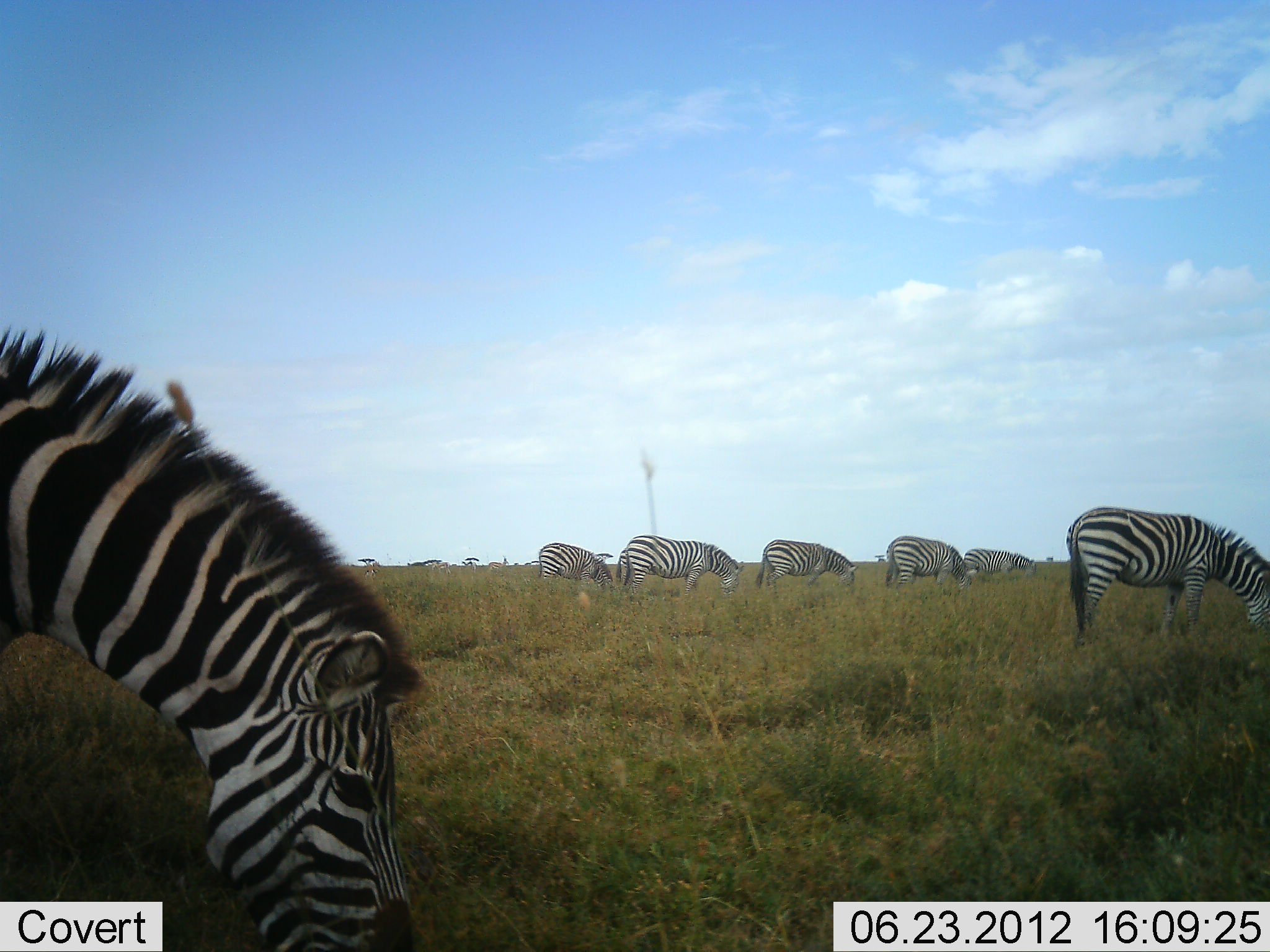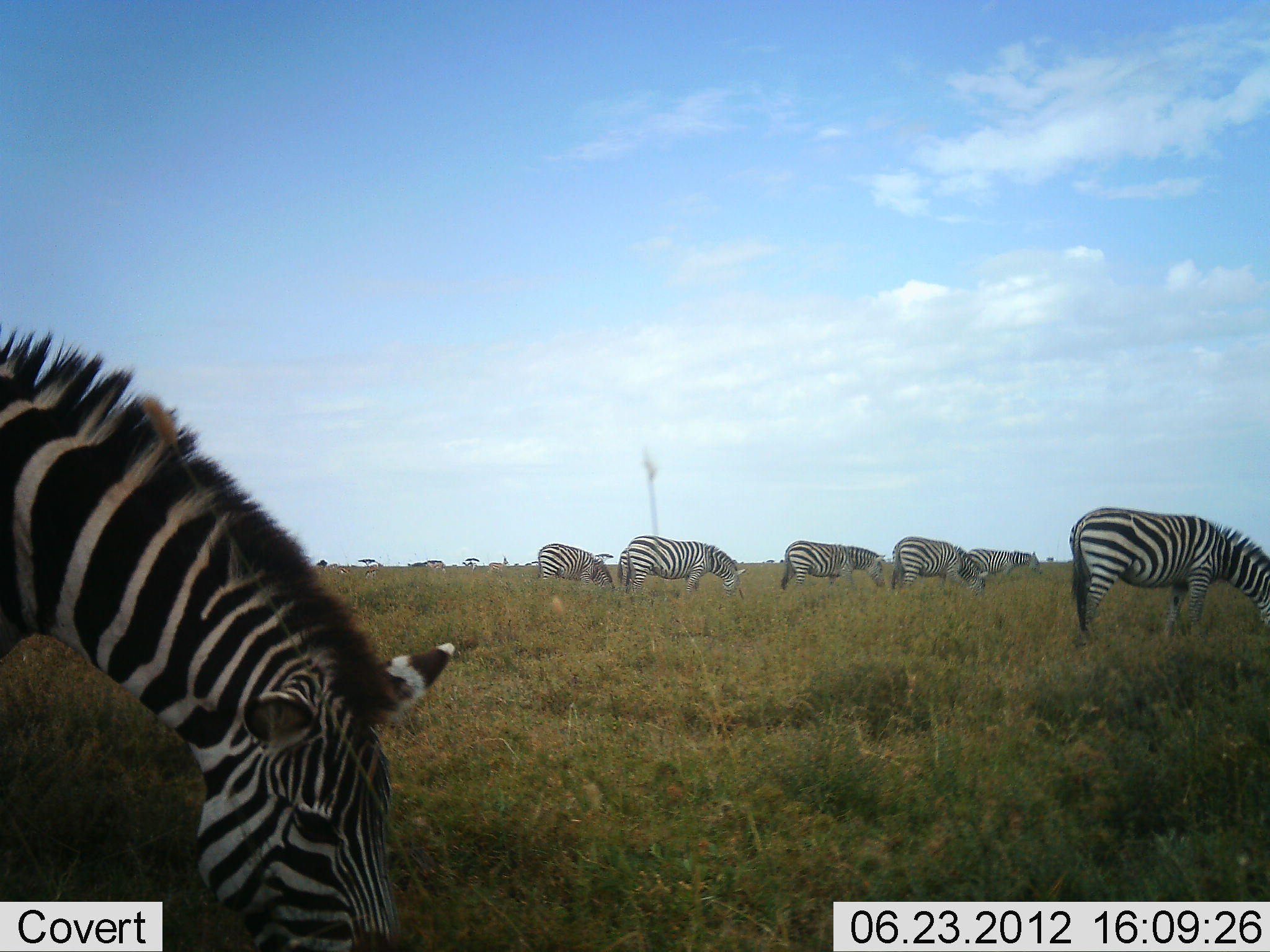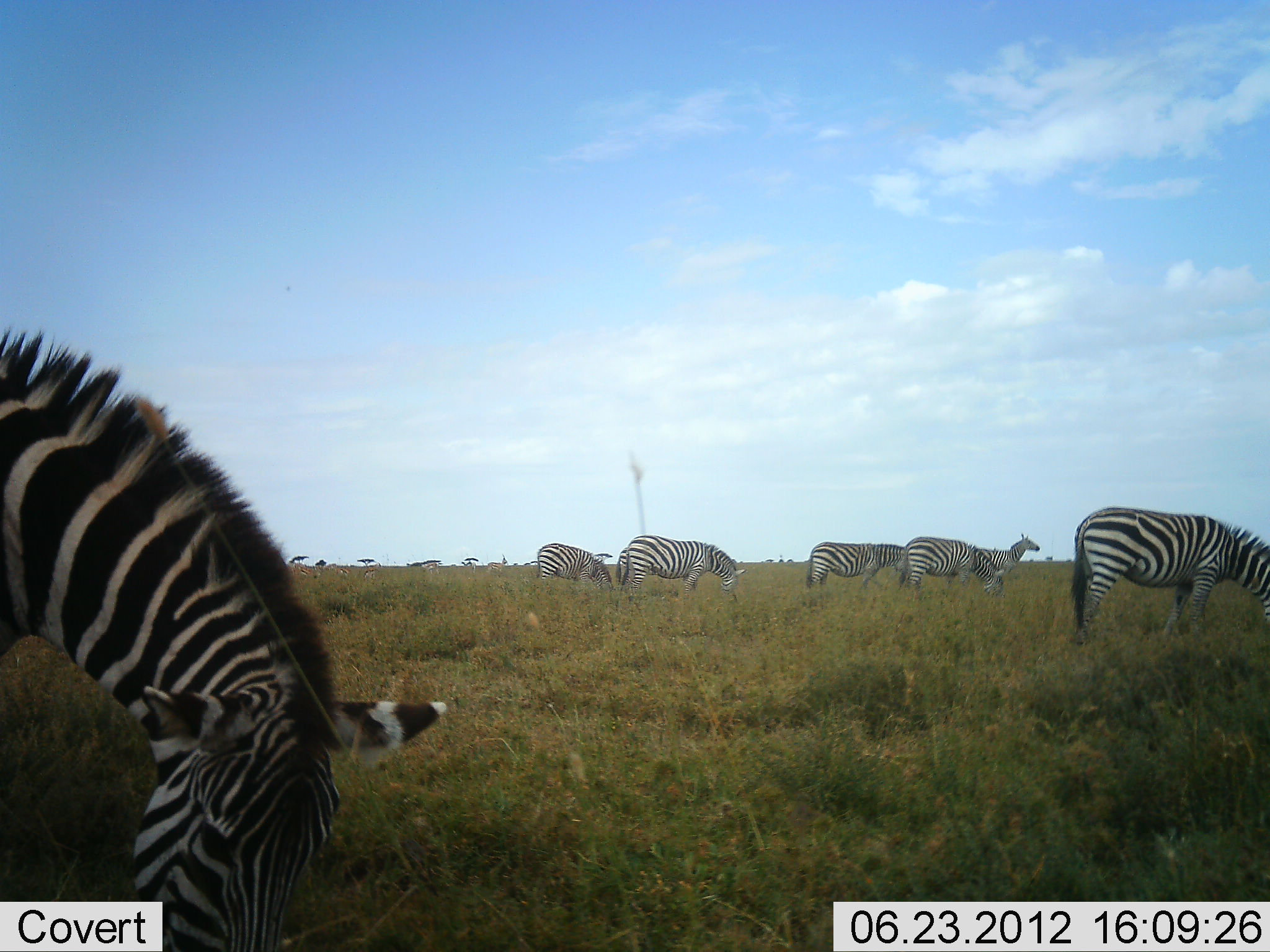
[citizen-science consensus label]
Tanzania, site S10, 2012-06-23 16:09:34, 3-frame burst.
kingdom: Animalia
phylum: Chordata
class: Mammalia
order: Perissodactyla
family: Equidae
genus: Equus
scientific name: Equus quagga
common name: plains zebra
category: zebra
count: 7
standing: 30%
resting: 0%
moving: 10%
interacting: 0%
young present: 0%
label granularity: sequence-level